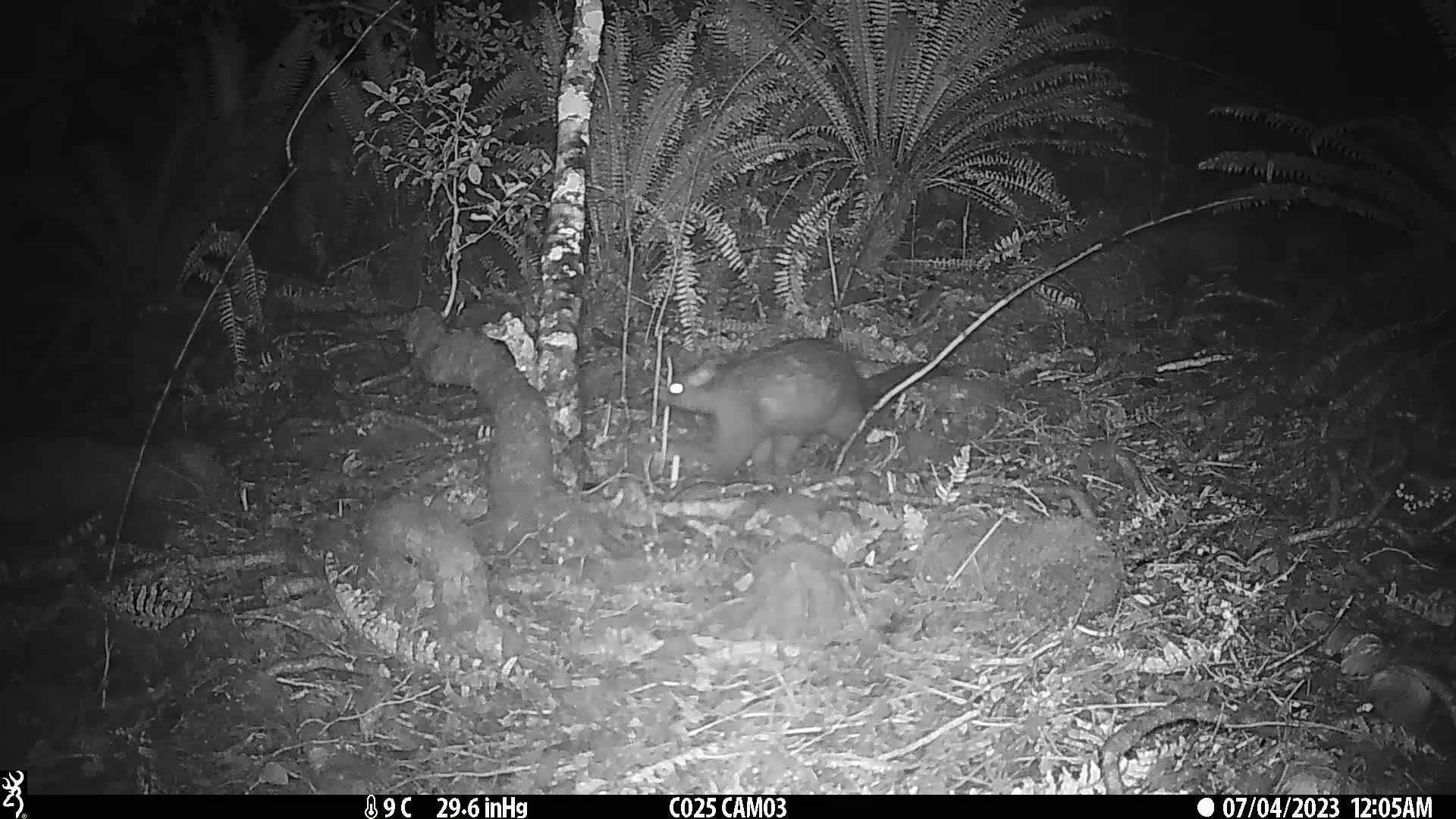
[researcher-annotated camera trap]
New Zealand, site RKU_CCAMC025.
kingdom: Animalia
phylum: Chordata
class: Mammalia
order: Diprotodontia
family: Phalangeridae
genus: Trichosurus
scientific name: Trichosurus vulpecula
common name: common brushtail possum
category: possum